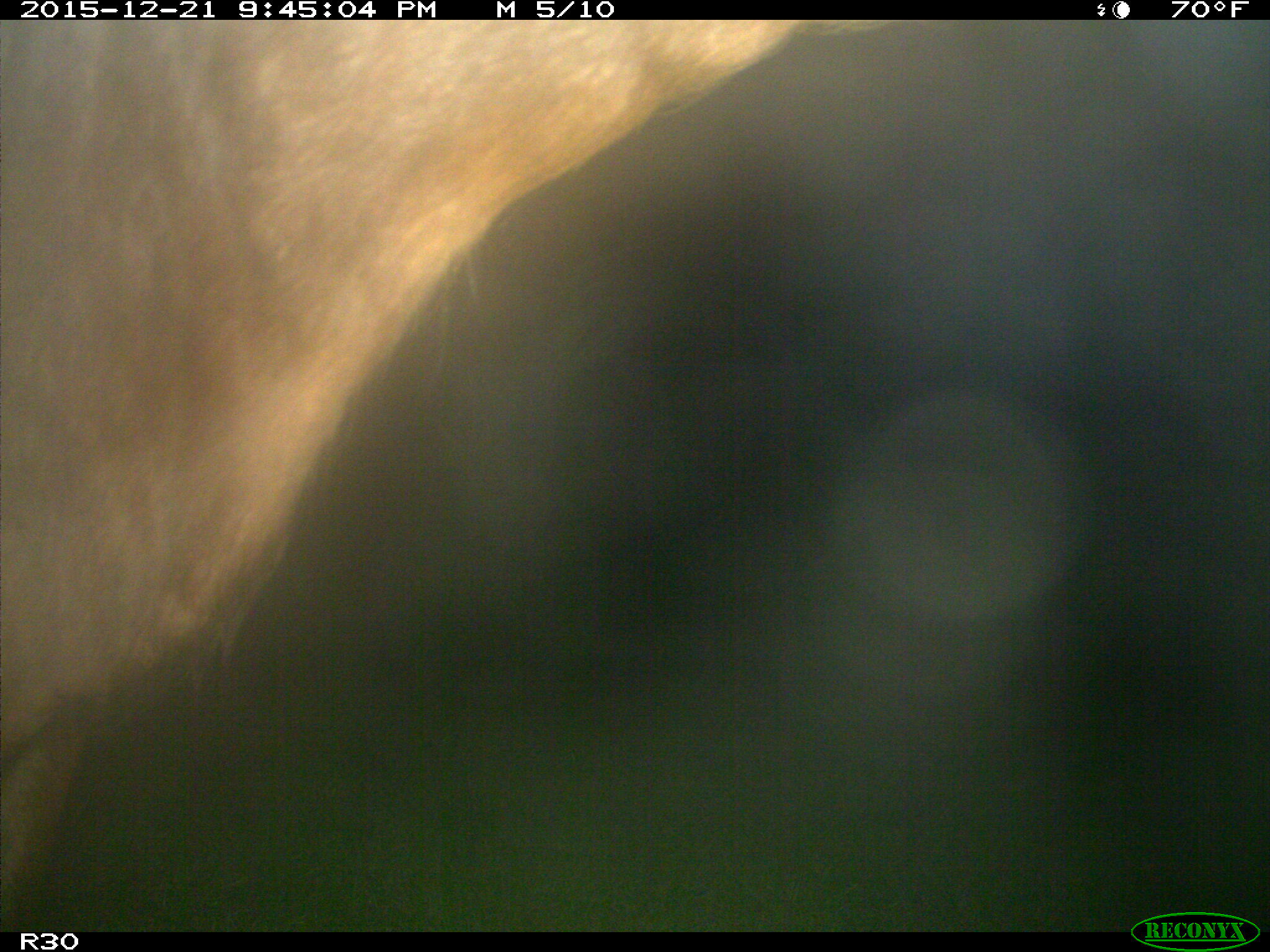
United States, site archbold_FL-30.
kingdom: Animalia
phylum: Chordata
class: Mammalia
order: Artiodactyla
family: Bovidae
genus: Bos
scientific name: Bos taurus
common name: domestic cow